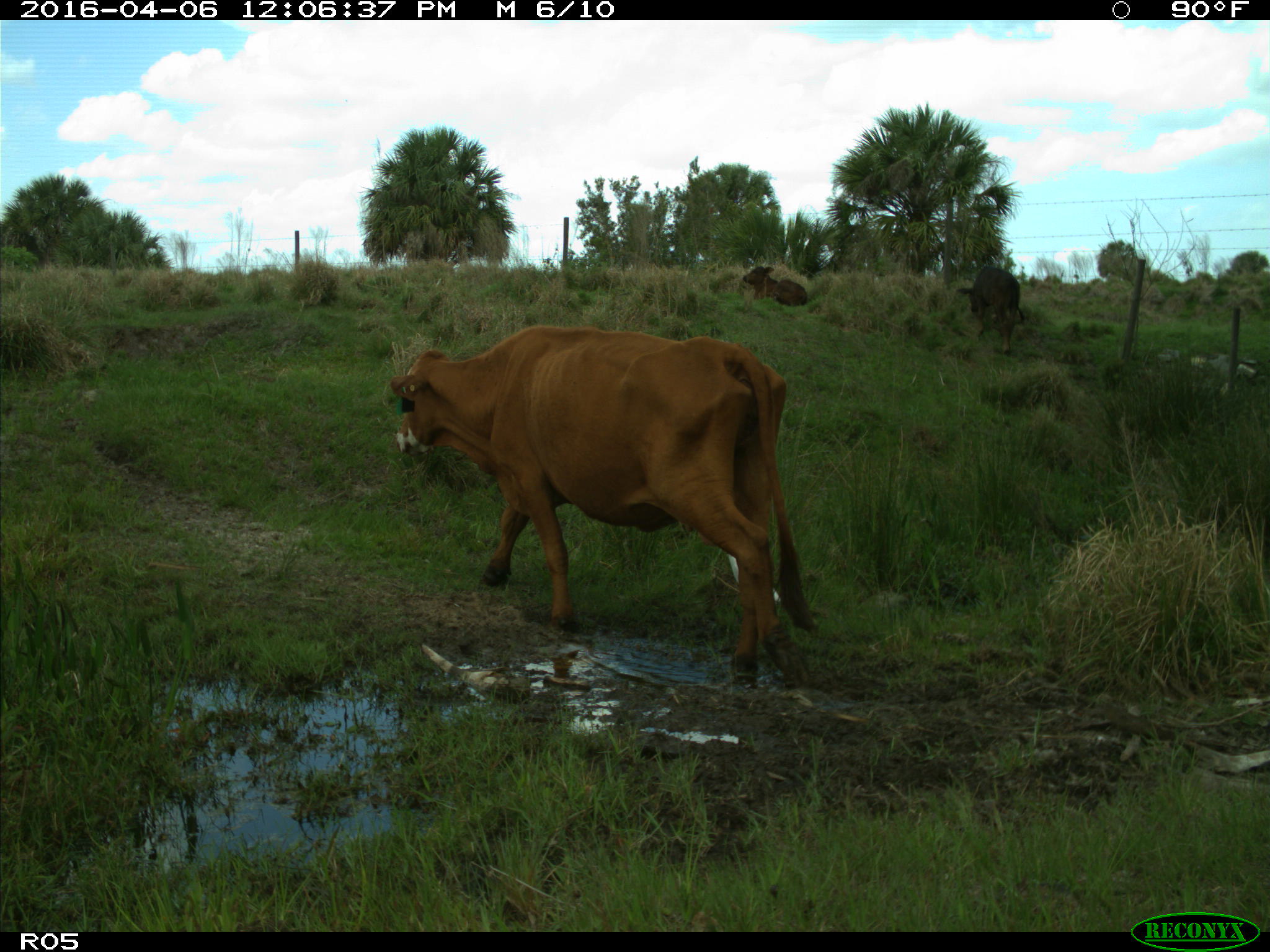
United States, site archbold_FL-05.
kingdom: Animalia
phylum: Chordata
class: Mammalia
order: Artiodactyla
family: Bovidae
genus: Bos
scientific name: Bos taurus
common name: domestic cow